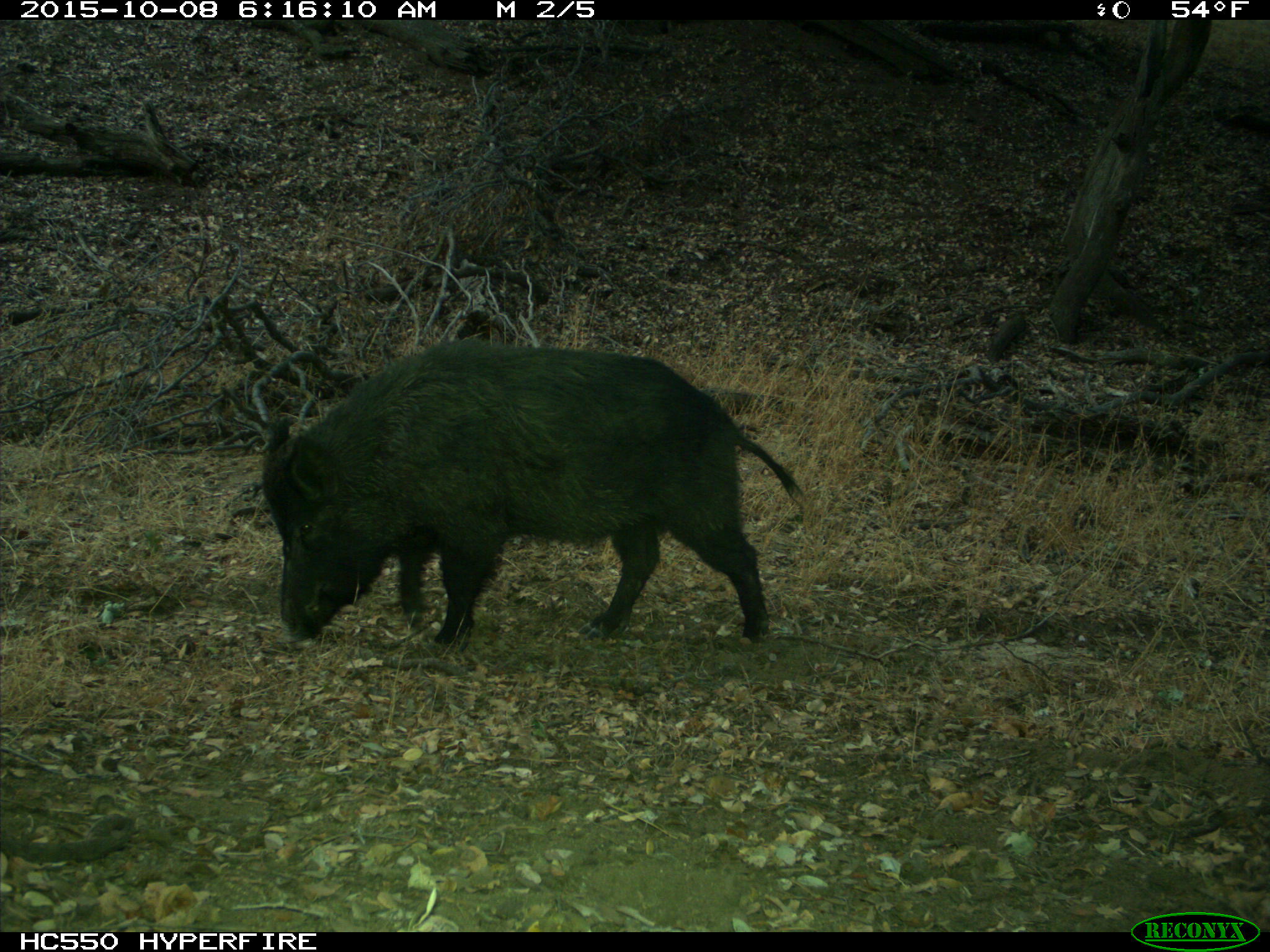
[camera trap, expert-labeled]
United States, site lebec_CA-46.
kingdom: Animalia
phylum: Chordata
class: Mammalia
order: Artiodactyla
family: Suidae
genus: Sus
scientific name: Sus scrofa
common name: wild boar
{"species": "Sus scrofa (wild boar)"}